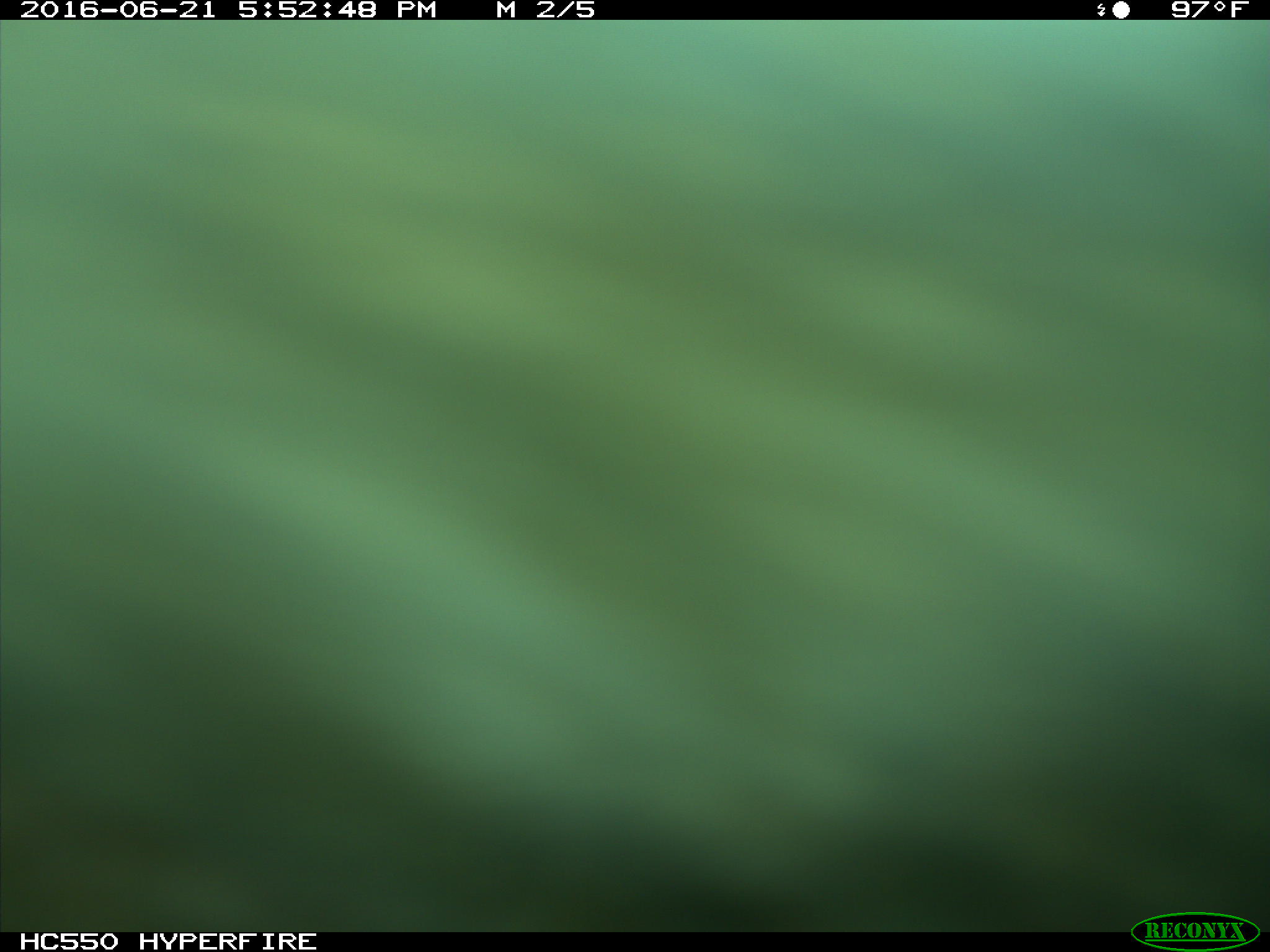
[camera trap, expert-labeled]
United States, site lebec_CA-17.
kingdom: Animalia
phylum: Chordata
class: Mammalia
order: Artiodactyla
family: Bovidae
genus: Bos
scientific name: Bos taurus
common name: domestic cow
Bos taurus (domestic cow).